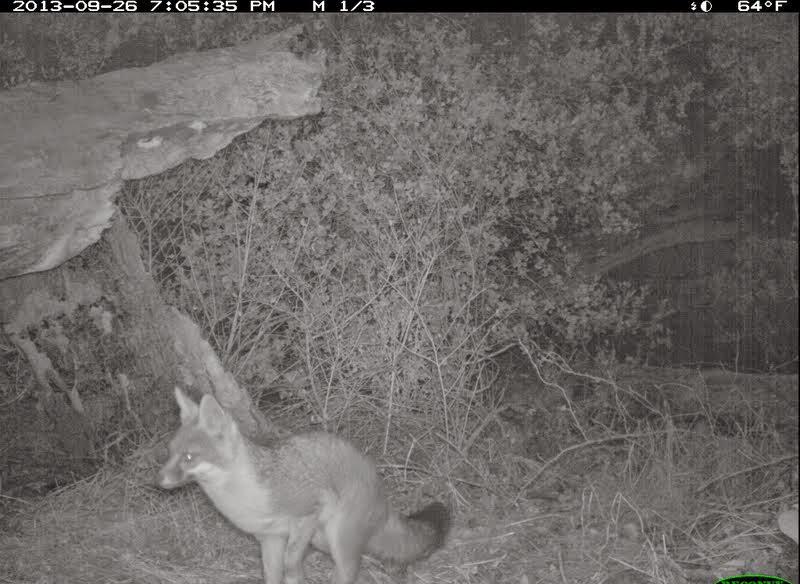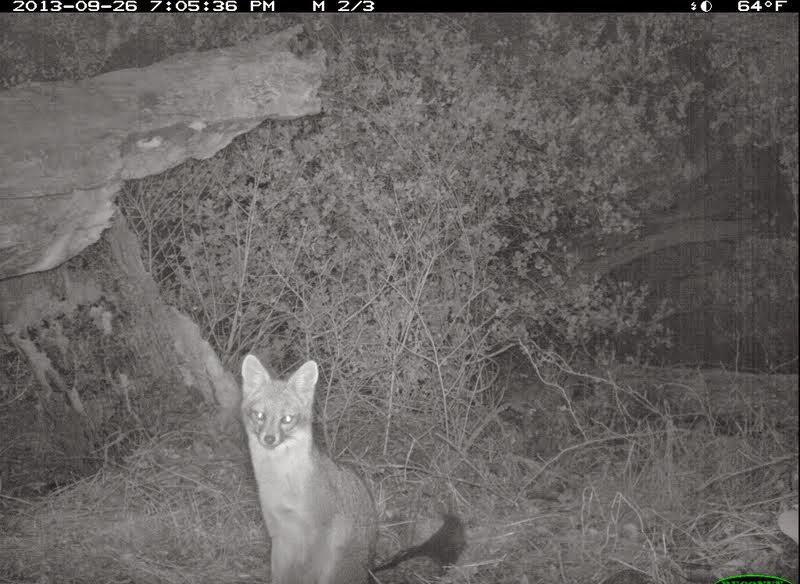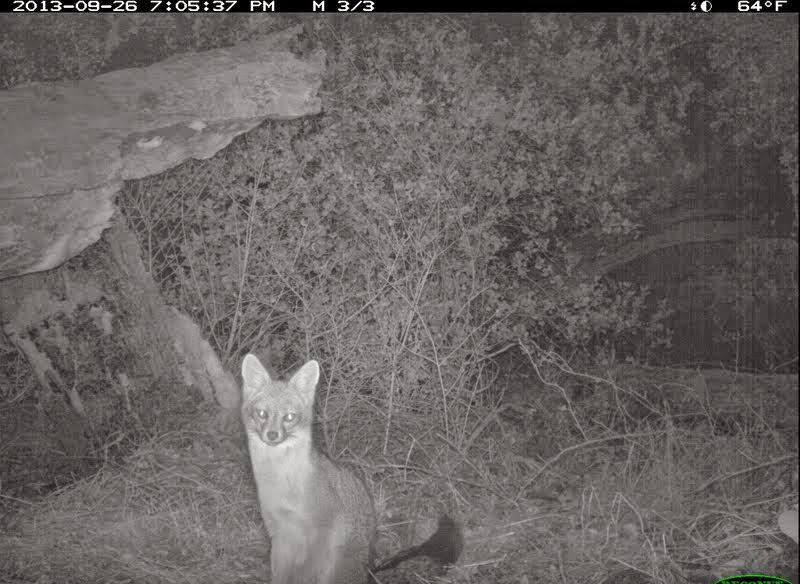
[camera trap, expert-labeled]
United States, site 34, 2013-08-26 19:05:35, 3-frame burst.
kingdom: Animalia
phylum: Chordata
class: Mammalia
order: Carnivora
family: Canidae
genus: Urocyon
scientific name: Urocyon cinereoargenteus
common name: gray fox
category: fox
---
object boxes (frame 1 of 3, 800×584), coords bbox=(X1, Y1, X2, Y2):
fox: bbox=(154, 385, 451, 584)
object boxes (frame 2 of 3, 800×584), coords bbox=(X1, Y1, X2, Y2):
fox: bbox=(234, 352, 465, 584)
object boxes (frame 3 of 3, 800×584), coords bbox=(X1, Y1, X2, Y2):
fox: bbox=(241, 352, 378, 584)